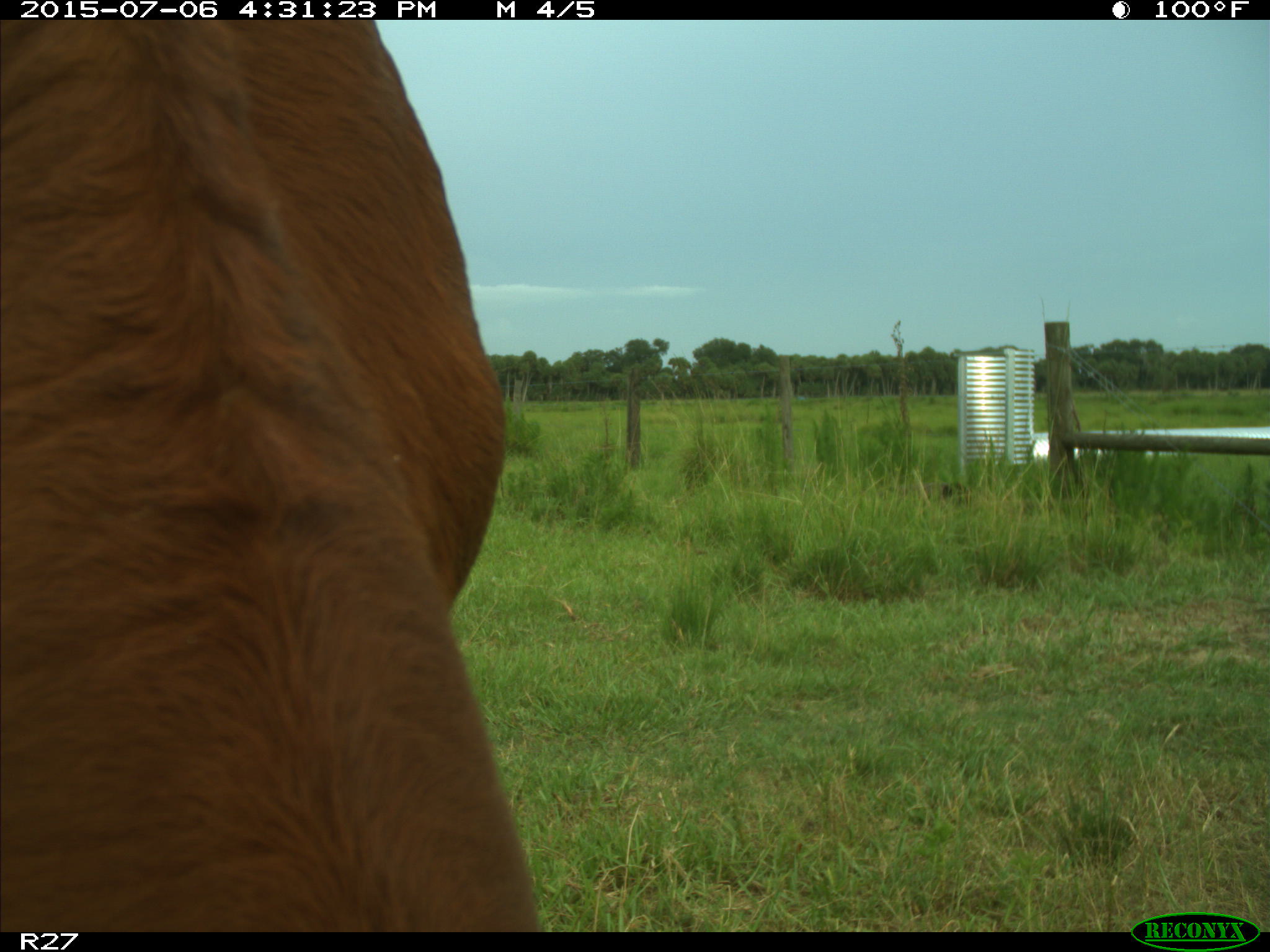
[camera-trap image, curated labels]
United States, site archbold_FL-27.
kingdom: Animalia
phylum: Chordata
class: Mammalia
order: Artiodactyla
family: Bovidae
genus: Bos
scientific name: Bos taurus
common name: domestic cow